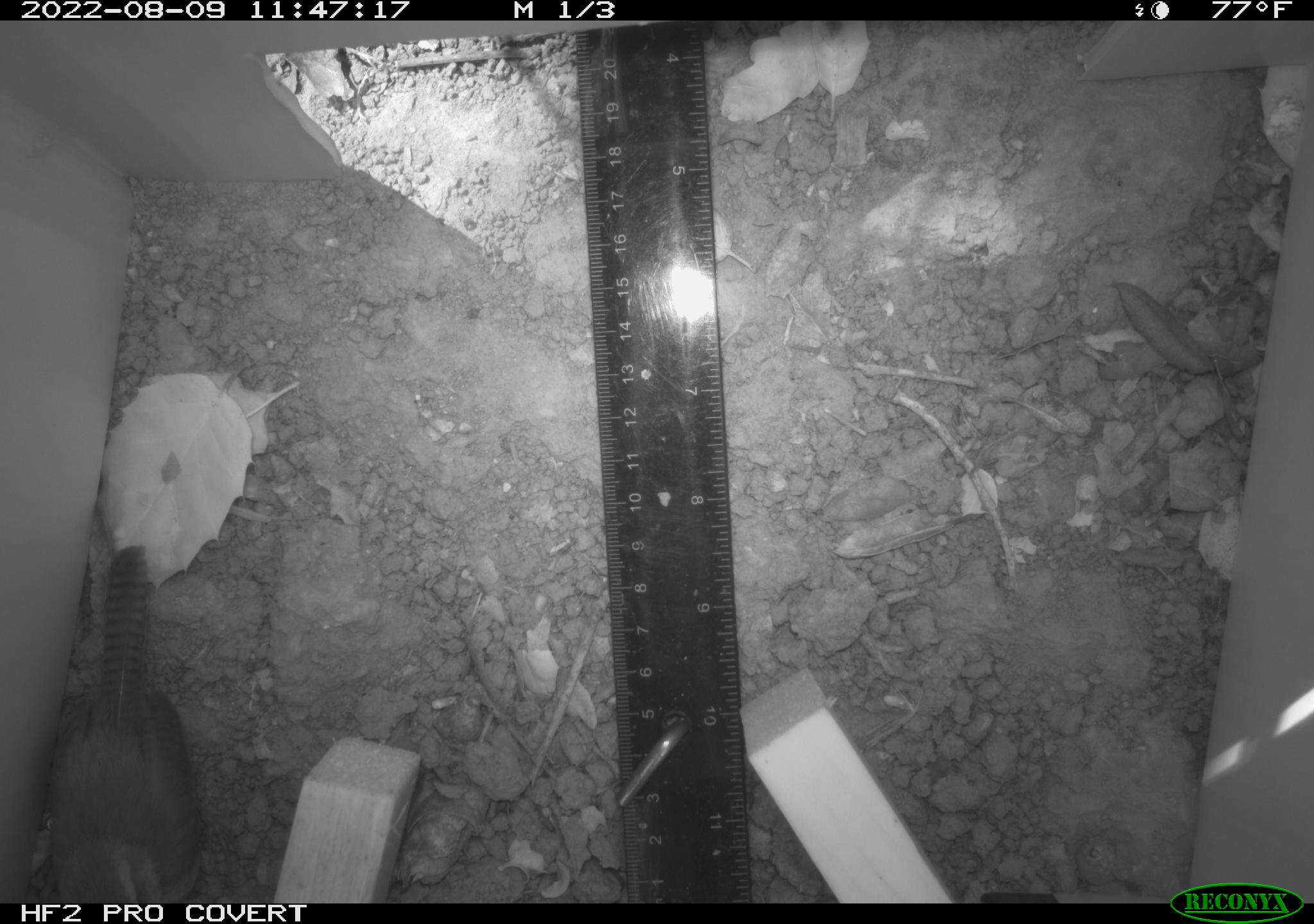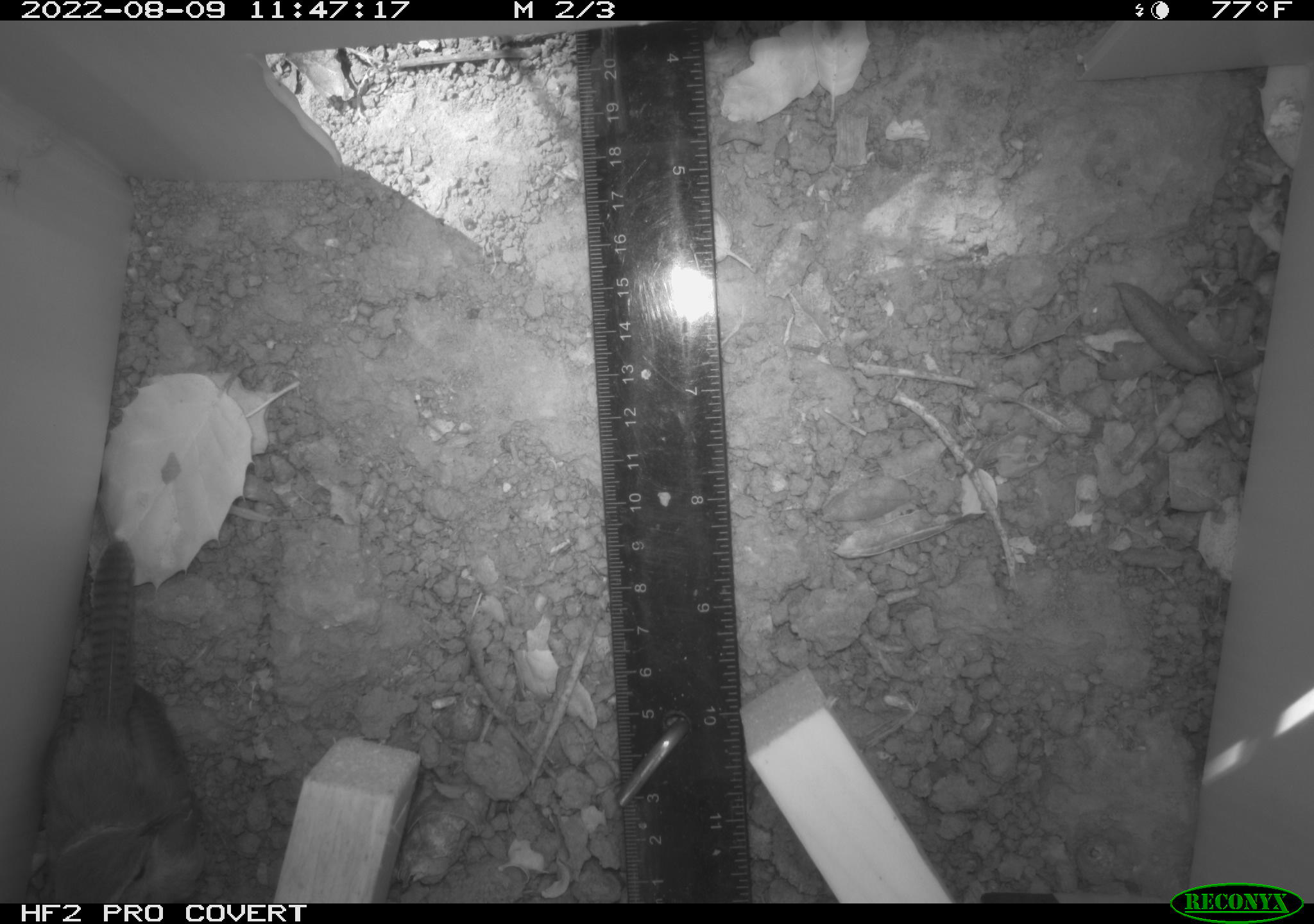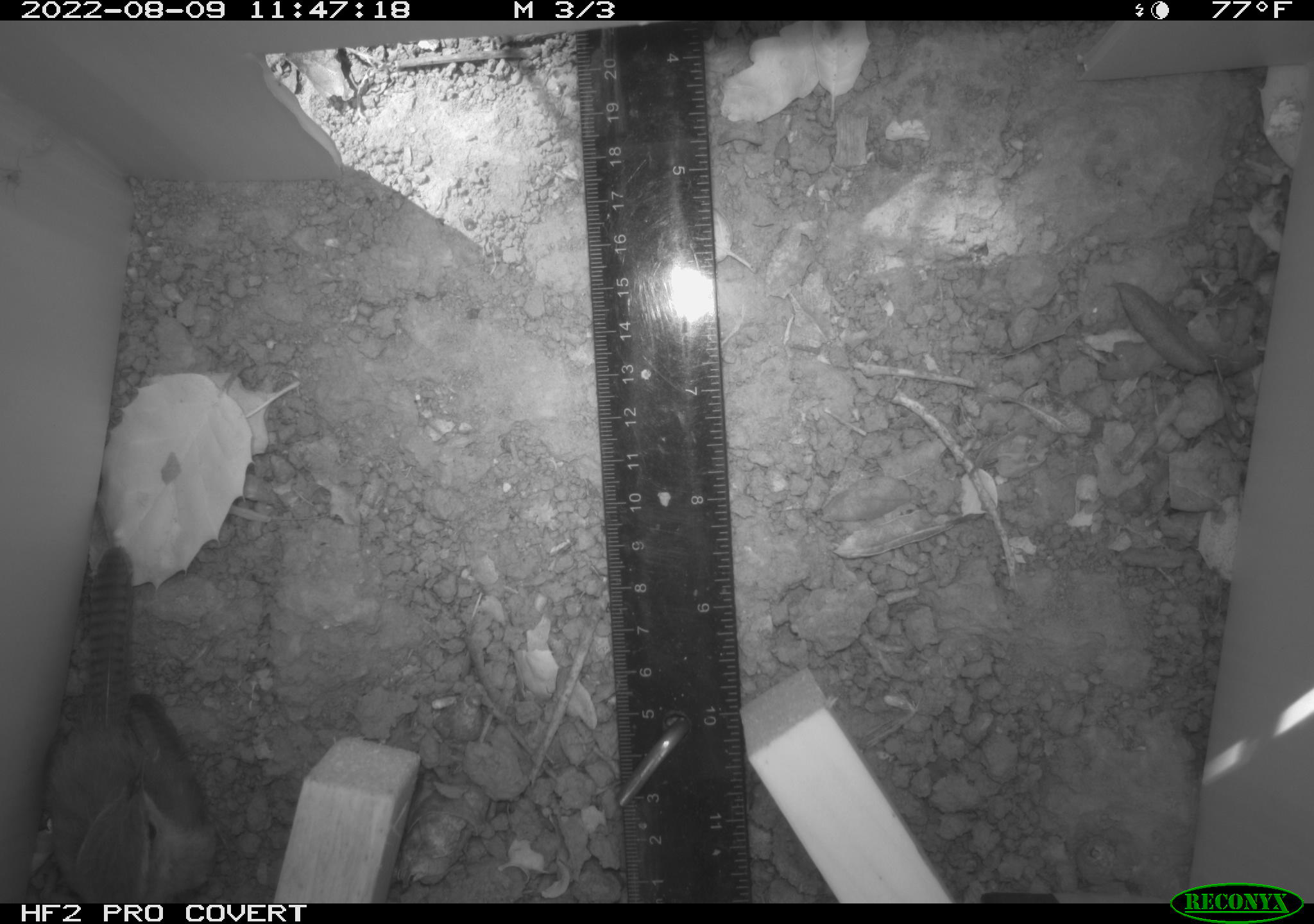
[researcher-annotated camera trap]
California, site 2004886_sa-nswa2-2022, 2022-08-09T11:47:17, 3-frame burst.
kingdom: Animalia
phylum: Chordata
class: Aves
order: Passeriformes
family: Troglodytidae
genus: Thryomanes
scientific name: Thryomanes bewickii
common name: bewick's wren